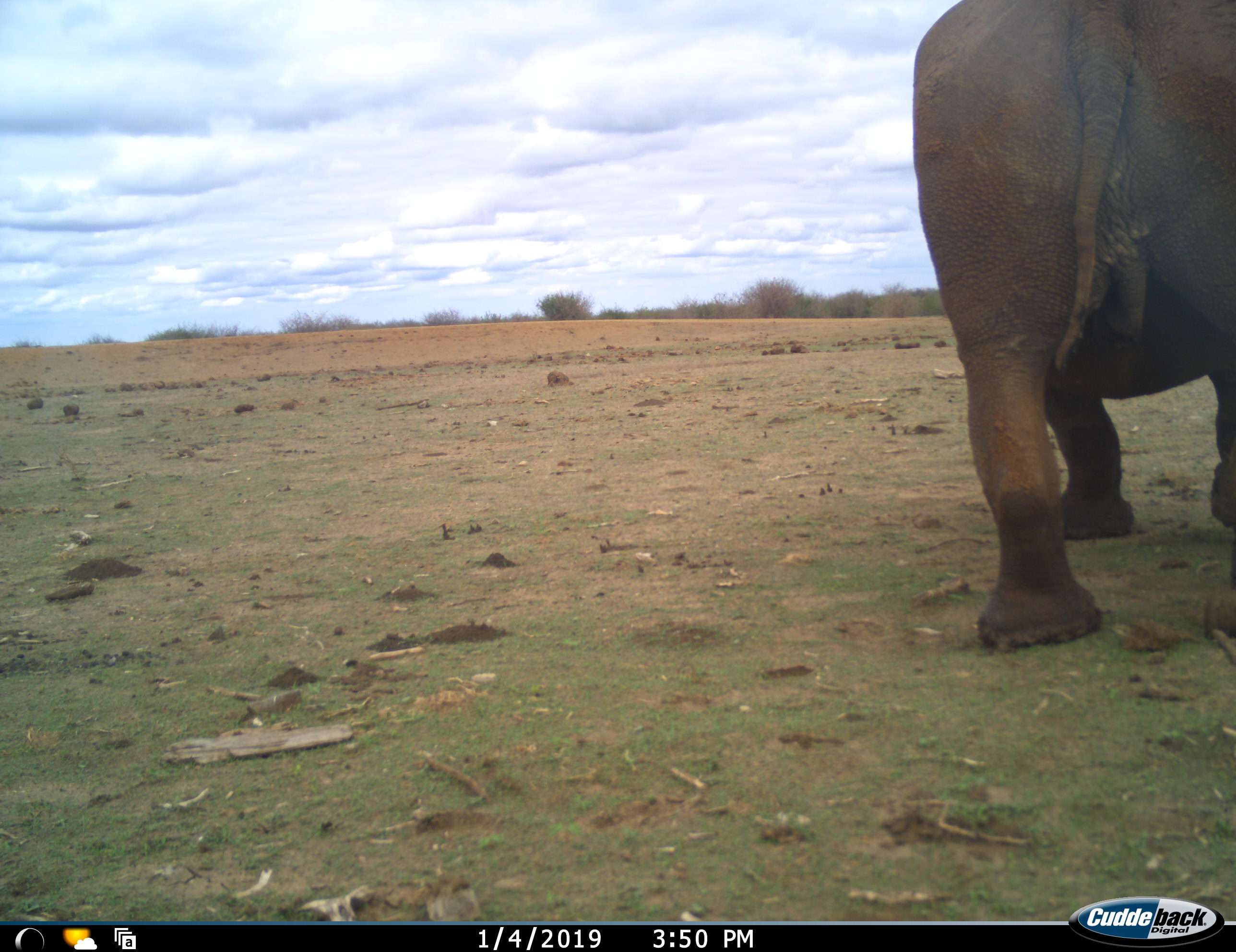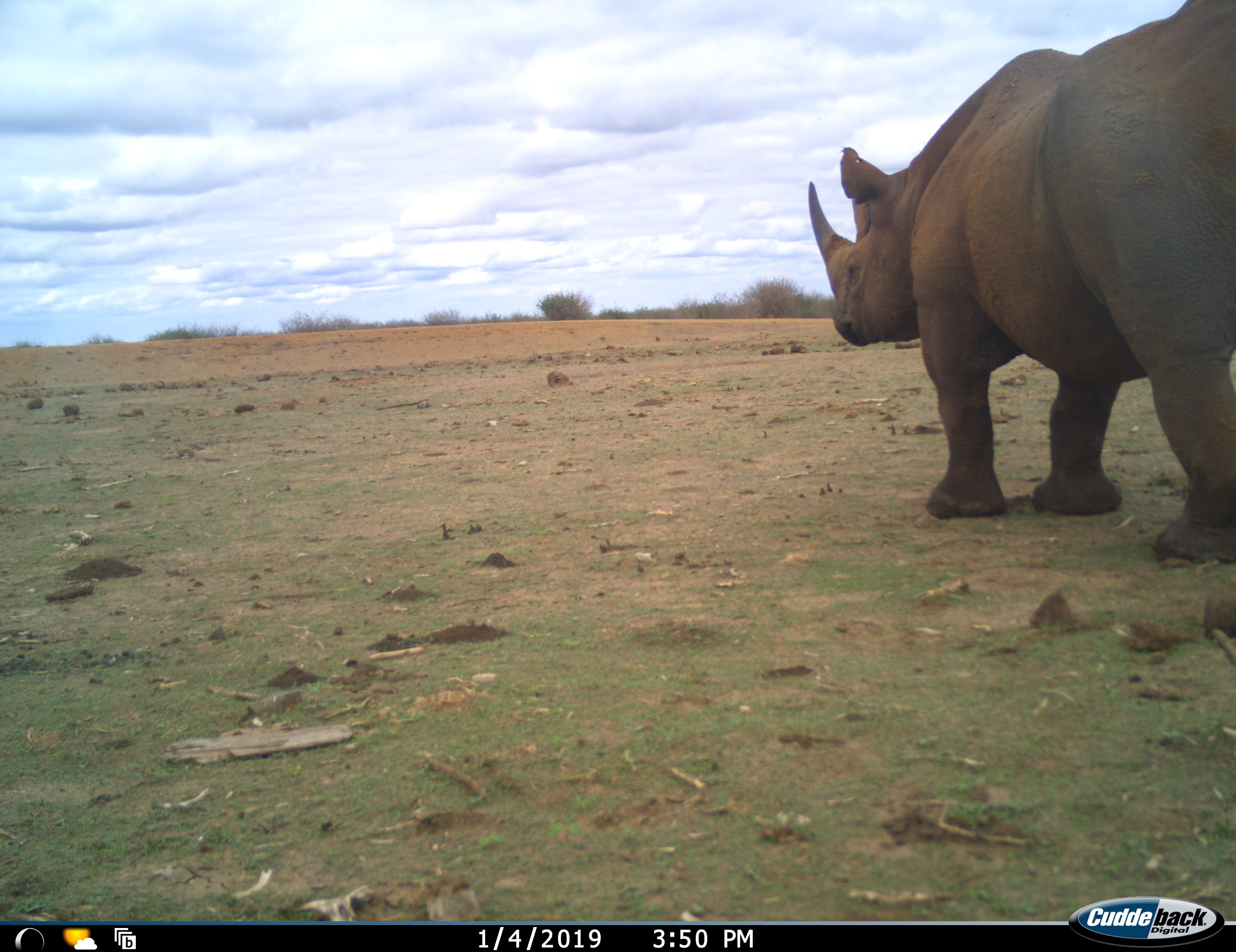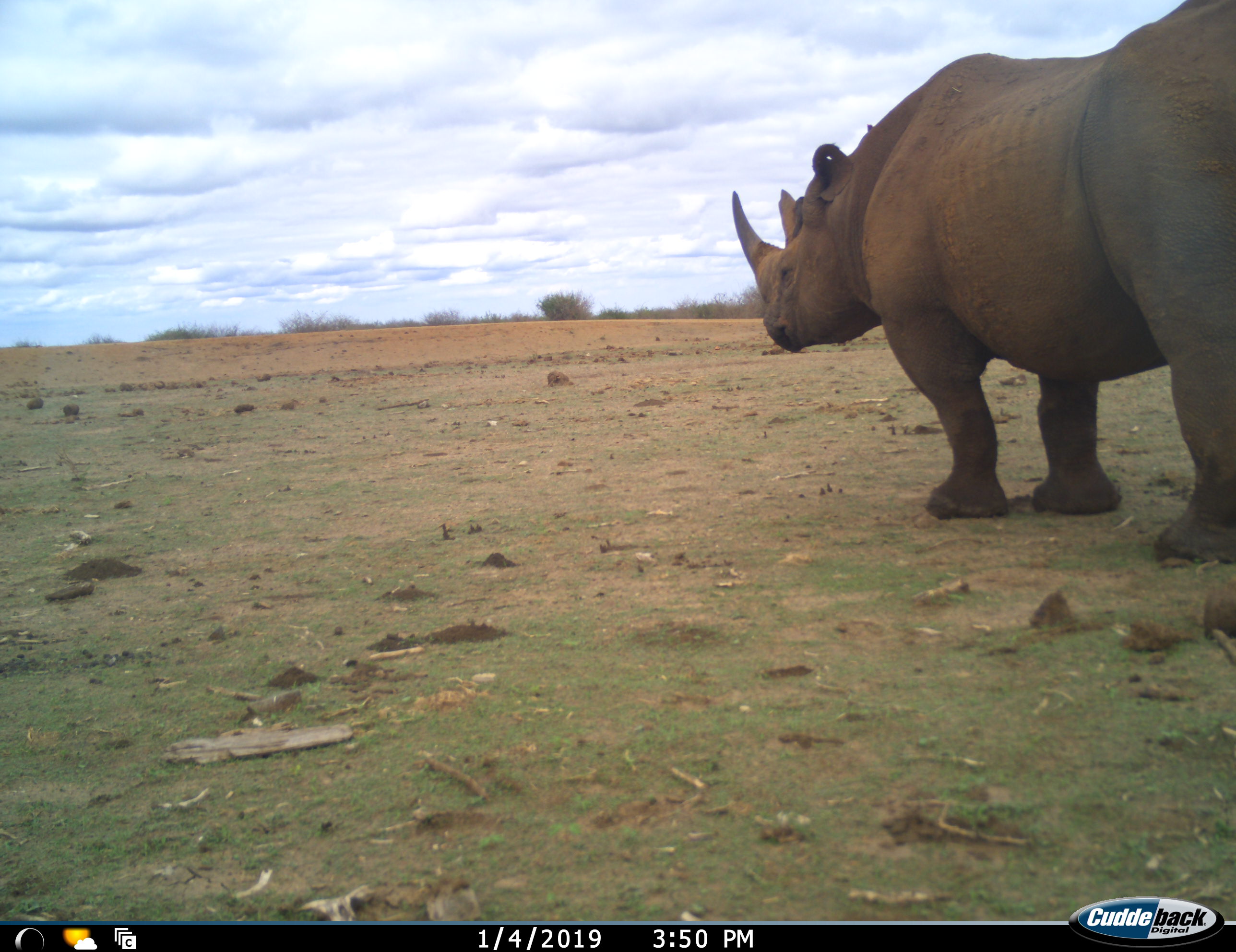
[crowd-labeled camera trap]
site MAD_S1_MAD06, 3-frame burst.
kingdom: Animalia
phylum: Chordata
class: Mammalia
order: Perissodactyla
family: Rhinocerotidae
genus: Diceros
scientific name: Diceros bicornis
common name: black rhinoceros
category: rhinocerosblack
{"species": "rhinocerosblack (black rhinoceros) (Diceros bicornis)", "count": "1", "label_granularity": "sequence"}